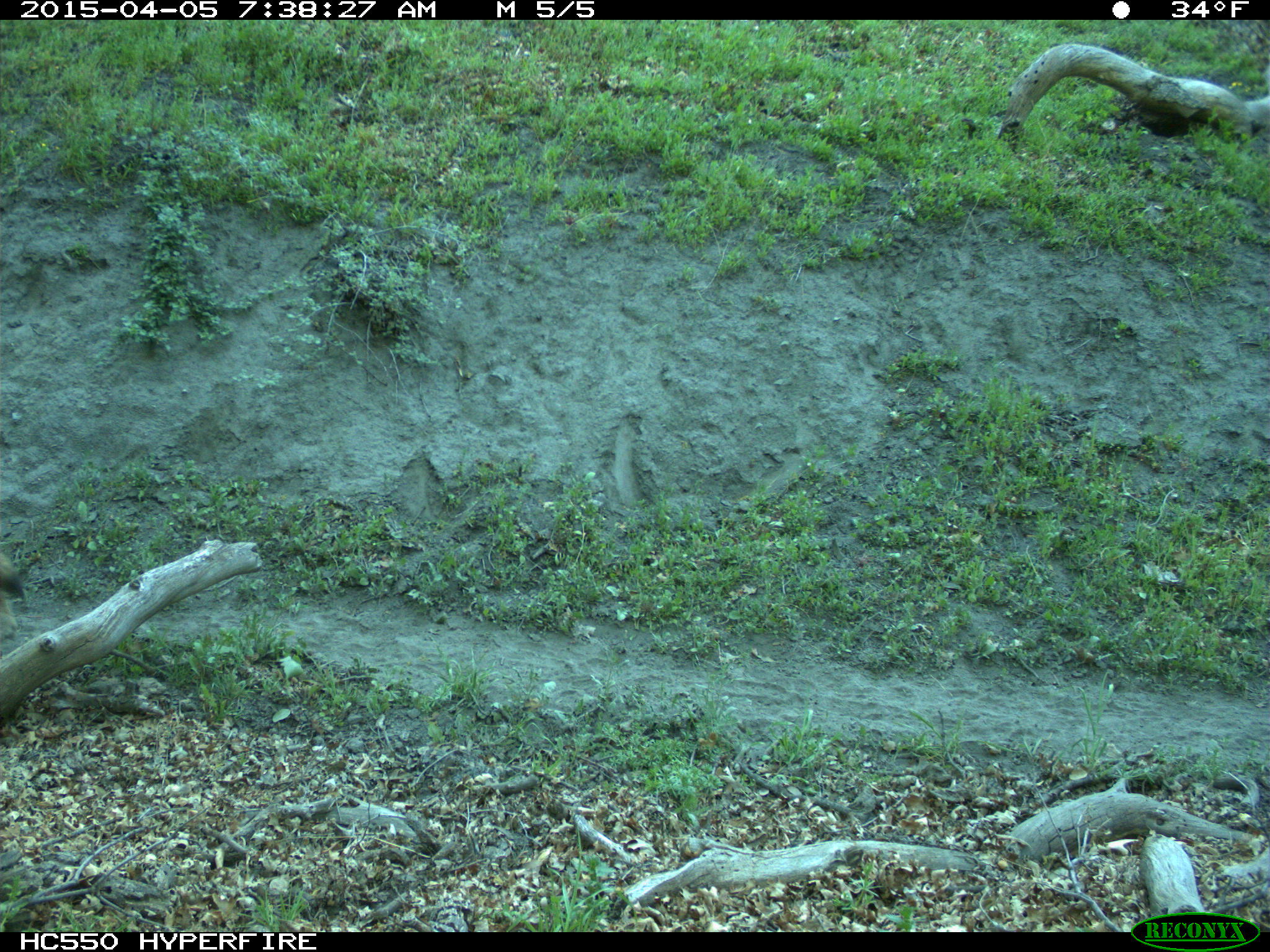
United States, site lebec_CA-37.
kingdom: Animalia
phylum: Chordata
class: Mammalia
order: Carnivora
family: Canidae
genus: Canis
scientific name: Canis latrans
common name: coyote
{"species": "Canis latrans (coyote)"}